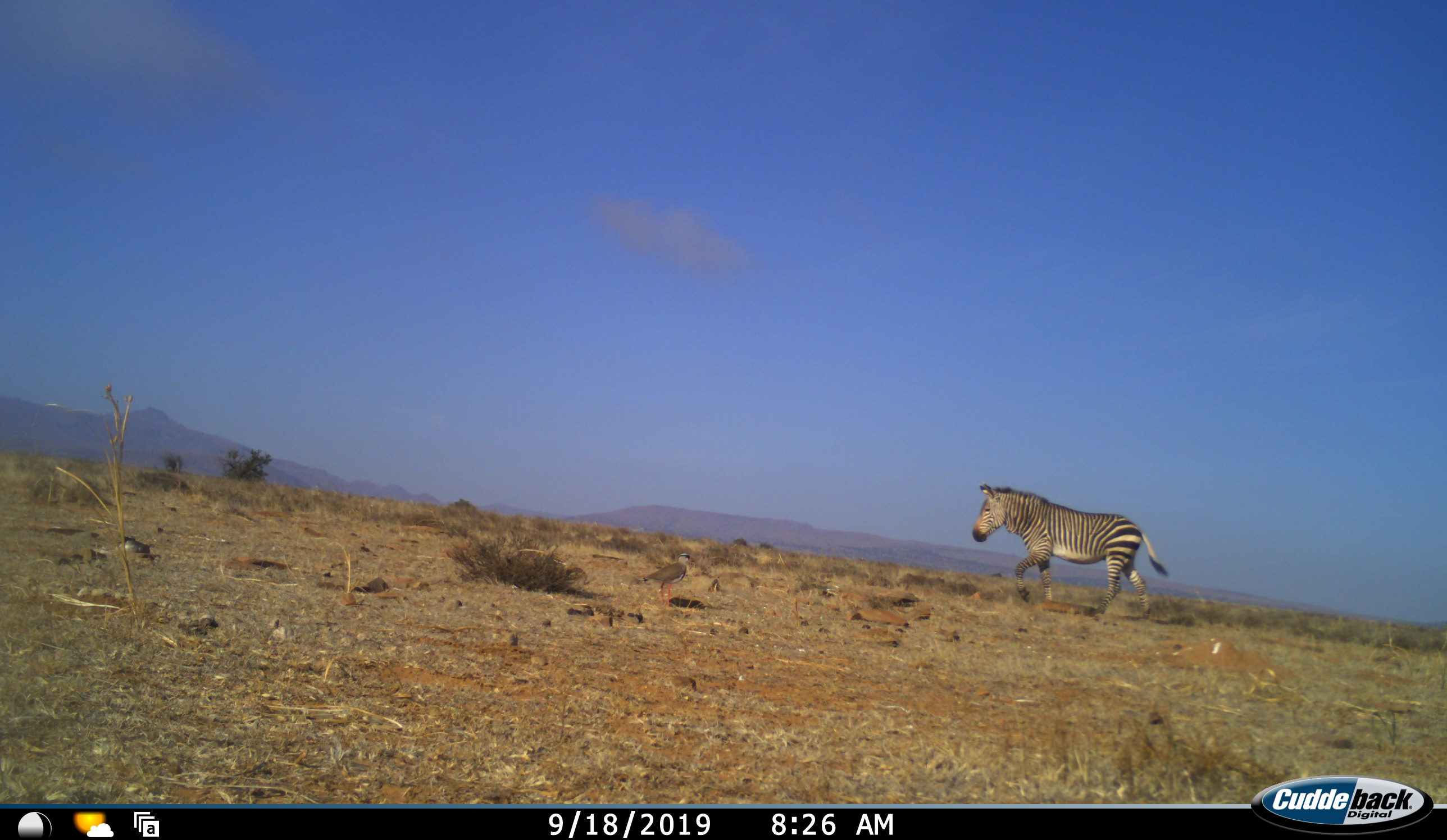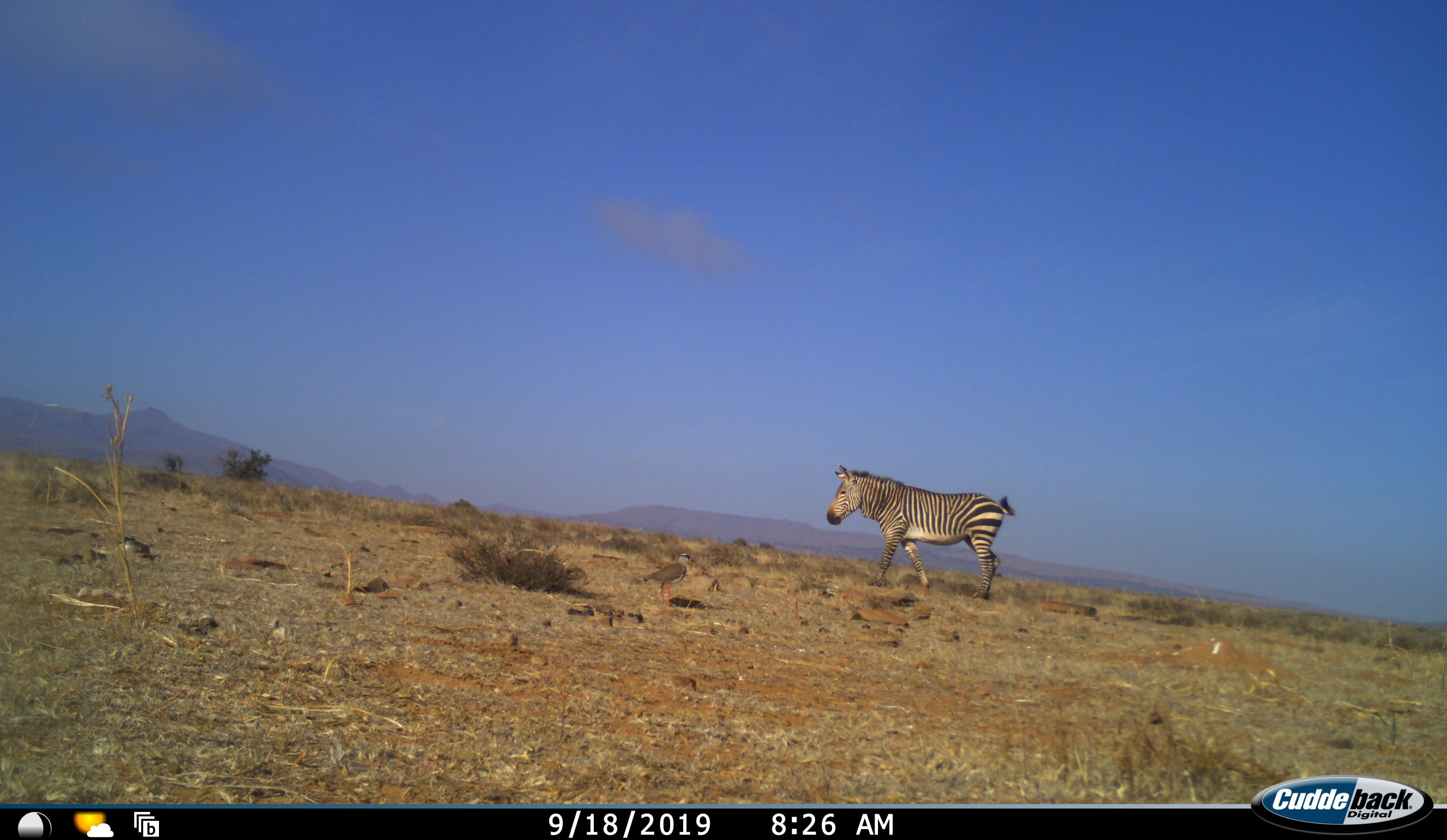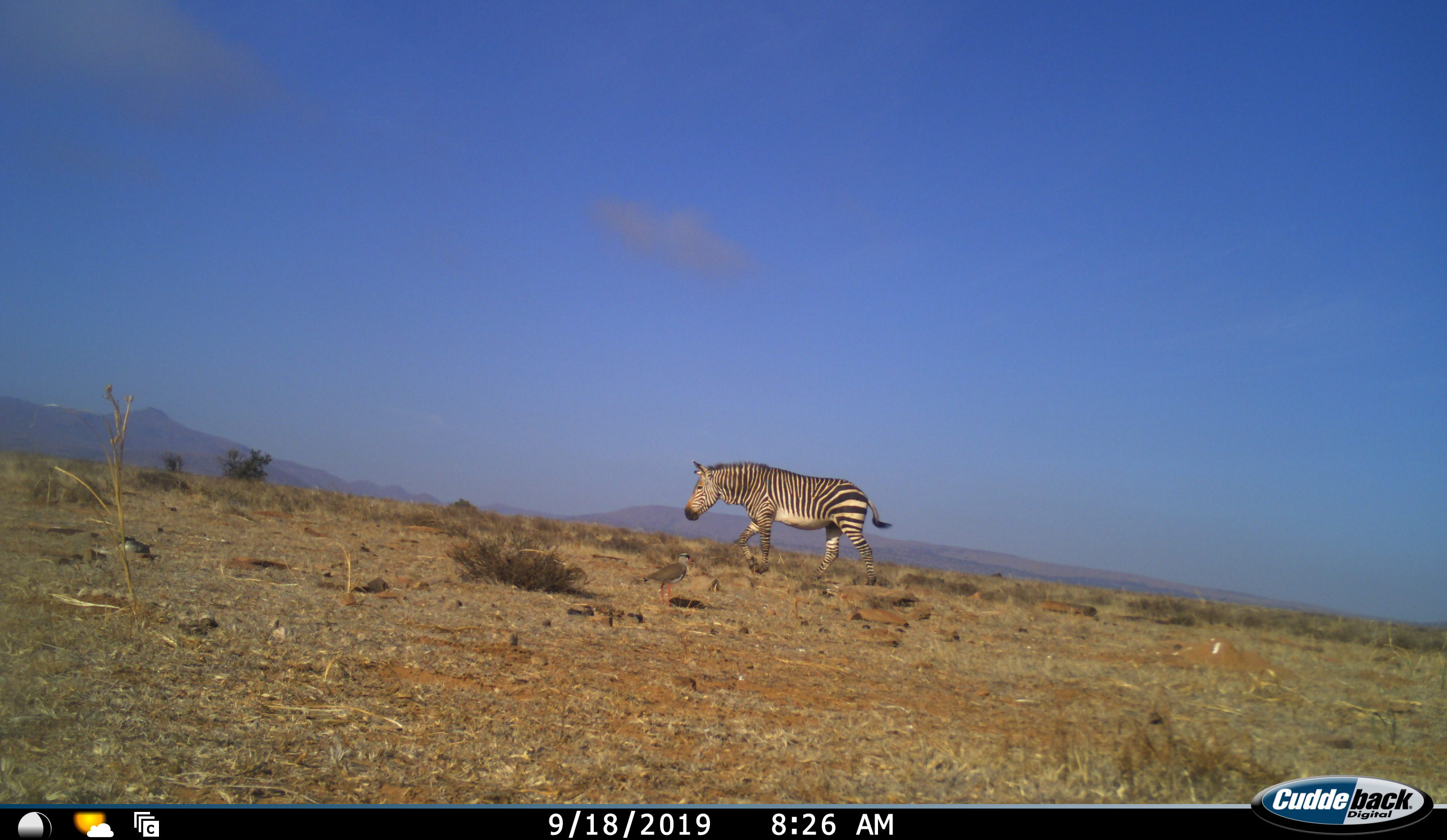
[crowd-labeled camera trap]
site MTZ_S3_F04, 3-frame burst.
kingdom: Animalia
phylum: Chordata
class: Mammalia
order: Perissodactyla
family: Equidae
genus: Equus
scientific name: Equus zebra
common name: mountain zebra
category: zebramountain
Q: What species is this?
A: Zebramountain (mountain zebra) (Equus zebra).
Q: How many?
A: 1.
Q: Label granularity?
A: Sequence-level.